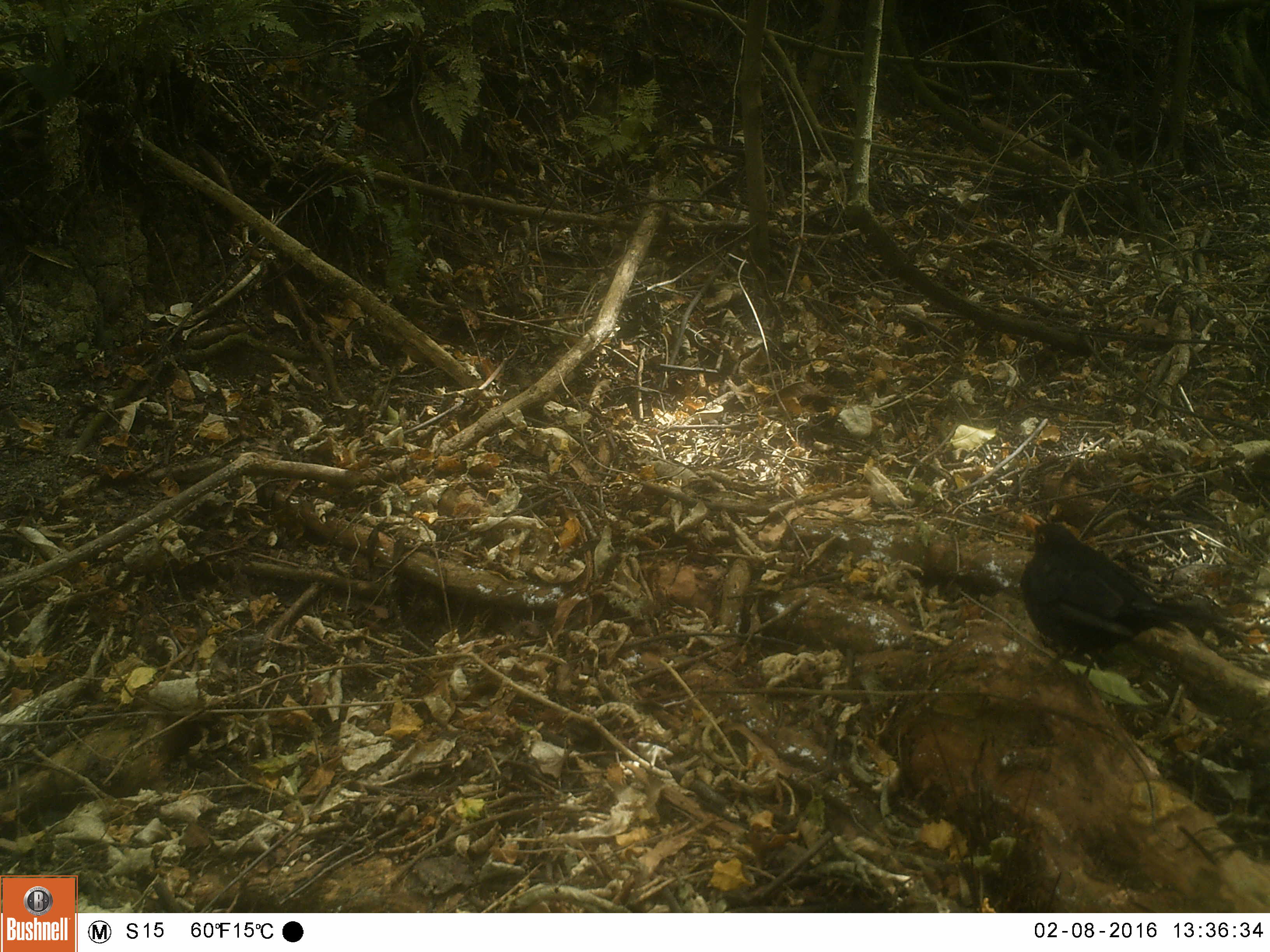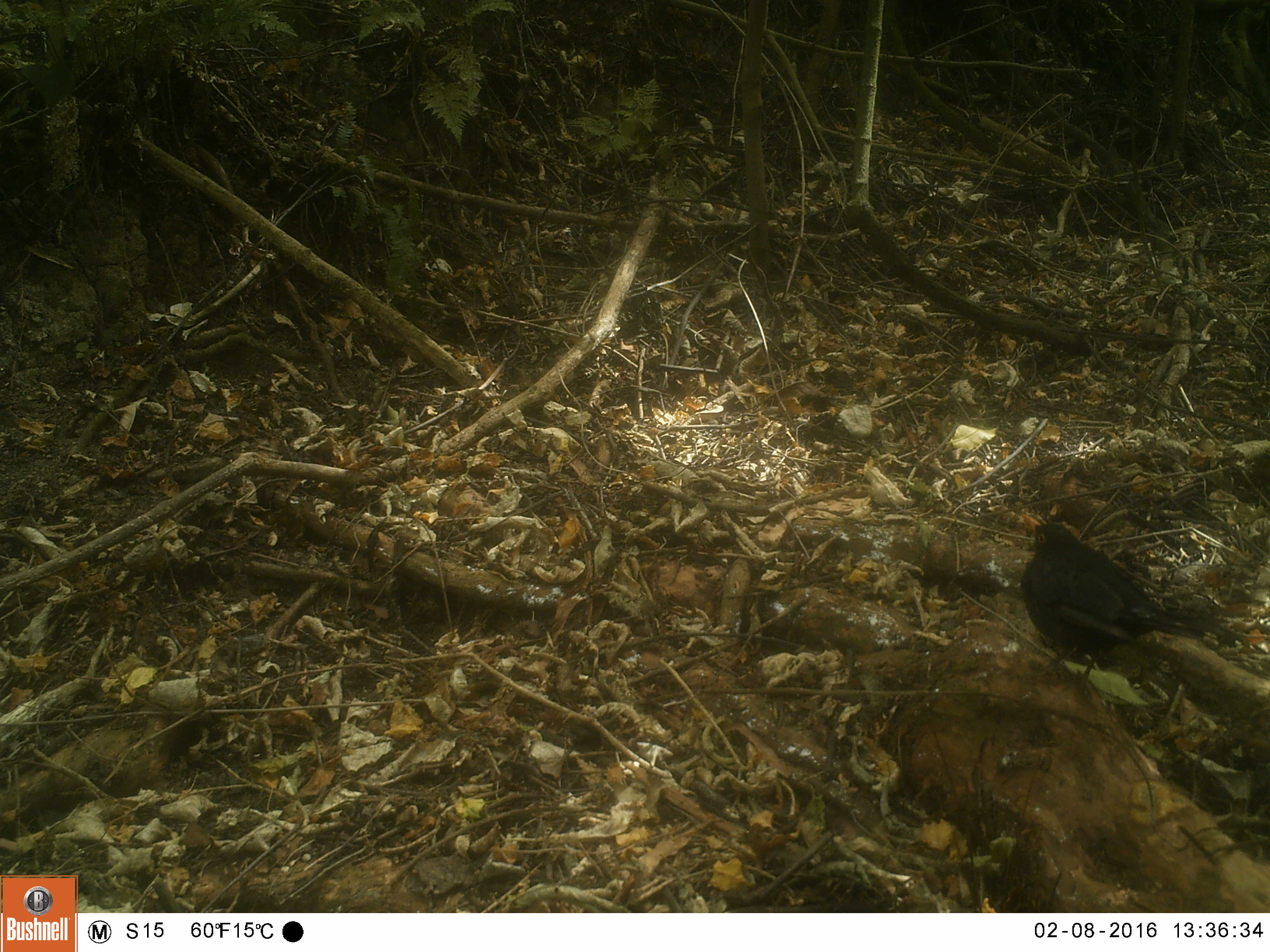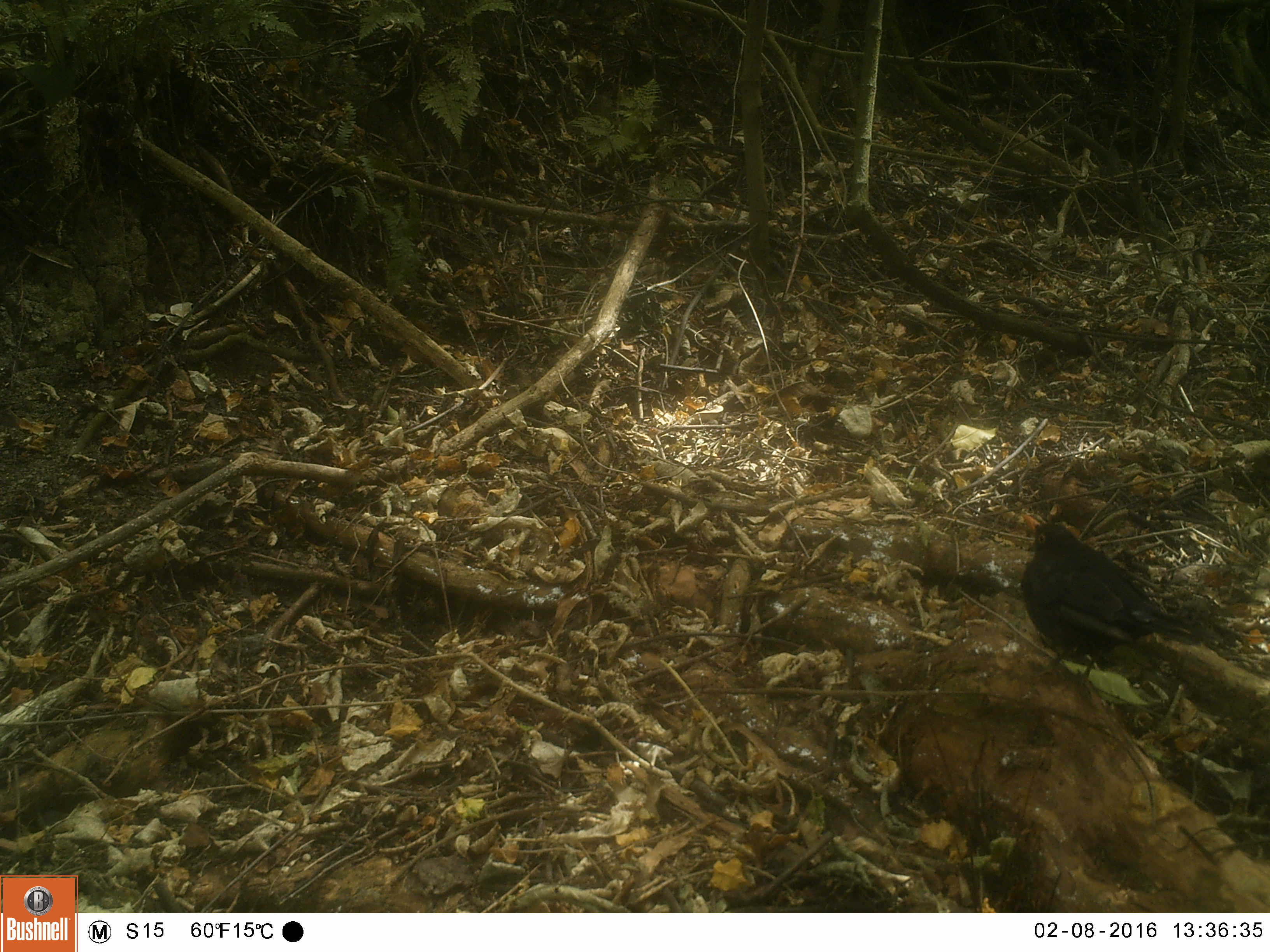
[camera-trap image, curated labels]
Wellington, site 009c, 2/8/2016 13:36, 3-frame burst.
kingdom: Animalia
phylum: Chordata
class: Aves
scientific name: Aves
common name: bird